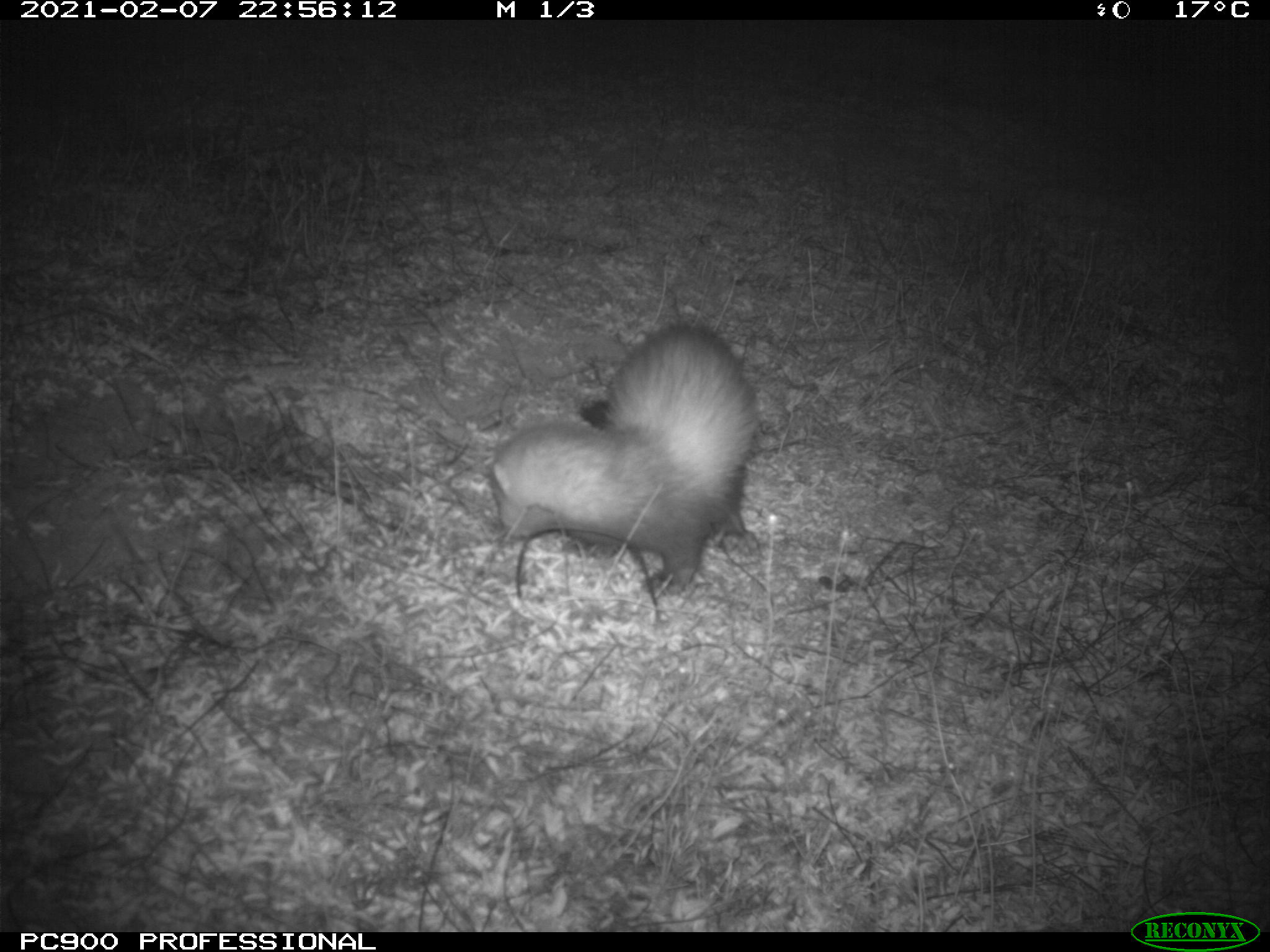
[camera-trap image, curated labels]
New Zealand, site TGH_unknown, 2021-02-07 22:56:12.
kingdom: Animalia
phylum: Chordata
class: Mammalia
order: Carnivora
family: Mustelidae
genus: Mustela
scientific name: Mustela furo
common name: ferret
Ferret (Mustela furo).